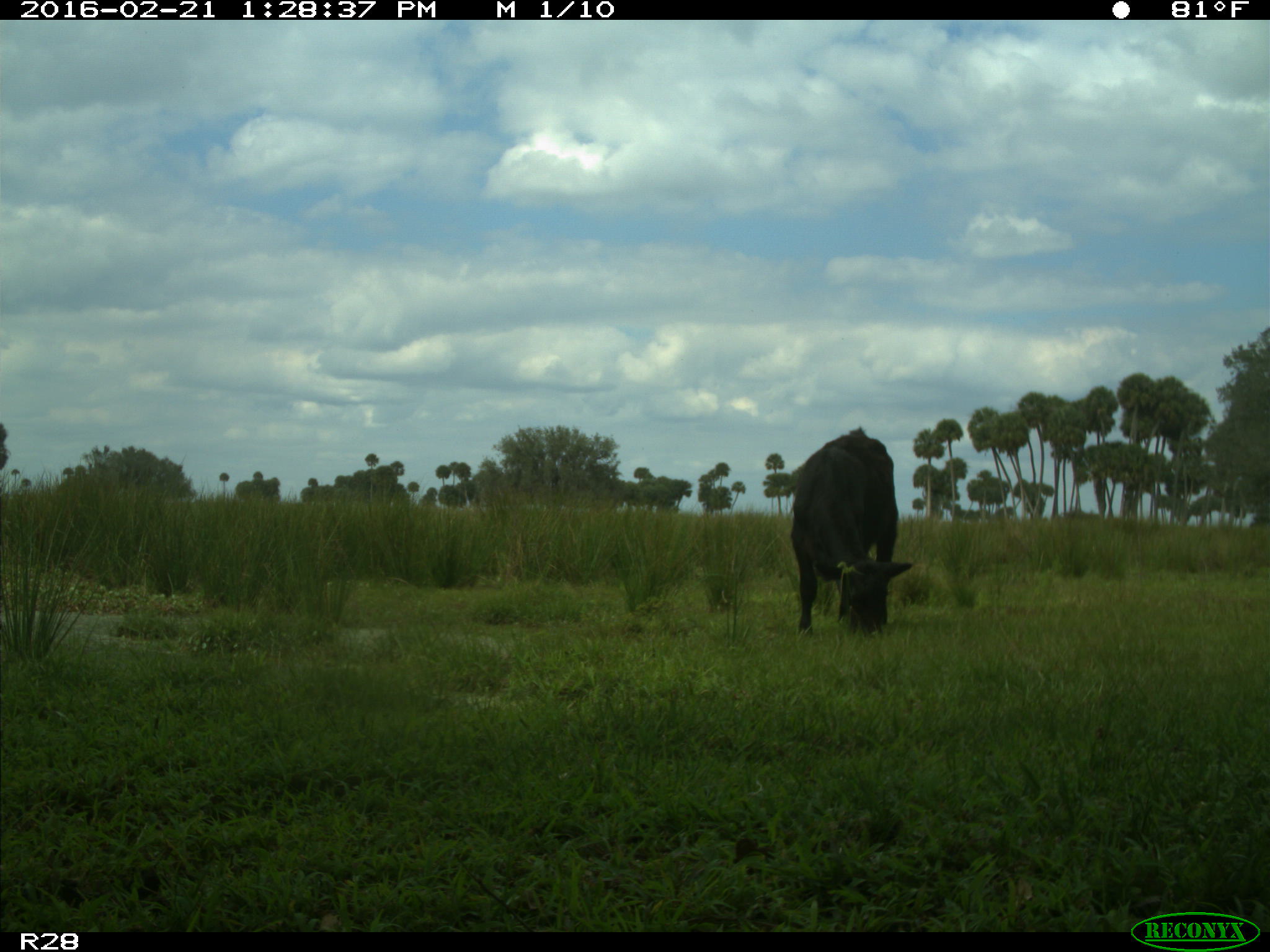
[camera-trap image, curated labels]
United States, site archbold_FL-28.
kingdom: Animalia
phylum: Chordata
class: Mammalia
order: Artiodactyla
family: Bovidae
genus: Bos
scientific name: Bos taurus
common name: domestic cow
Bos taurus (domestic cow).